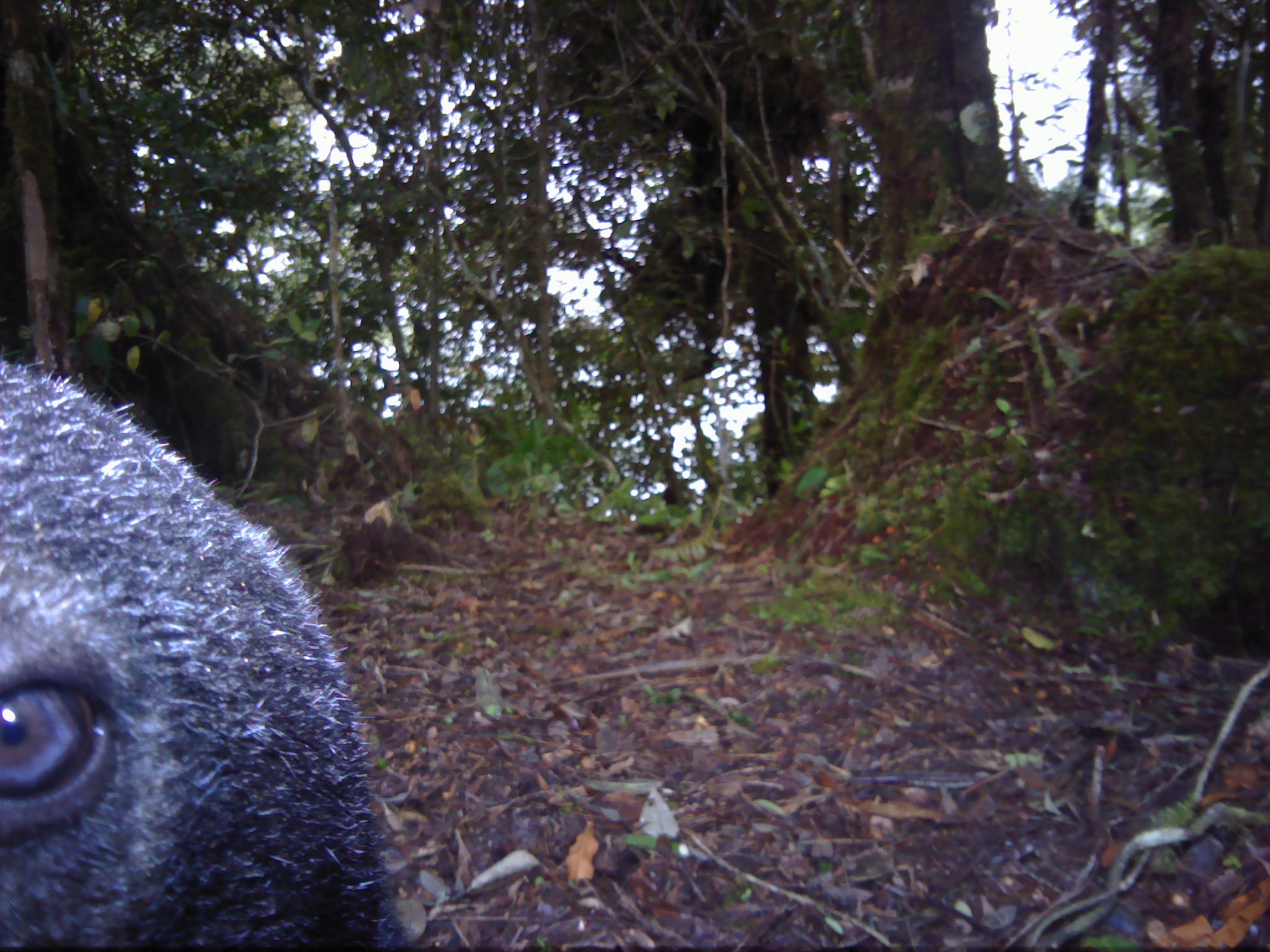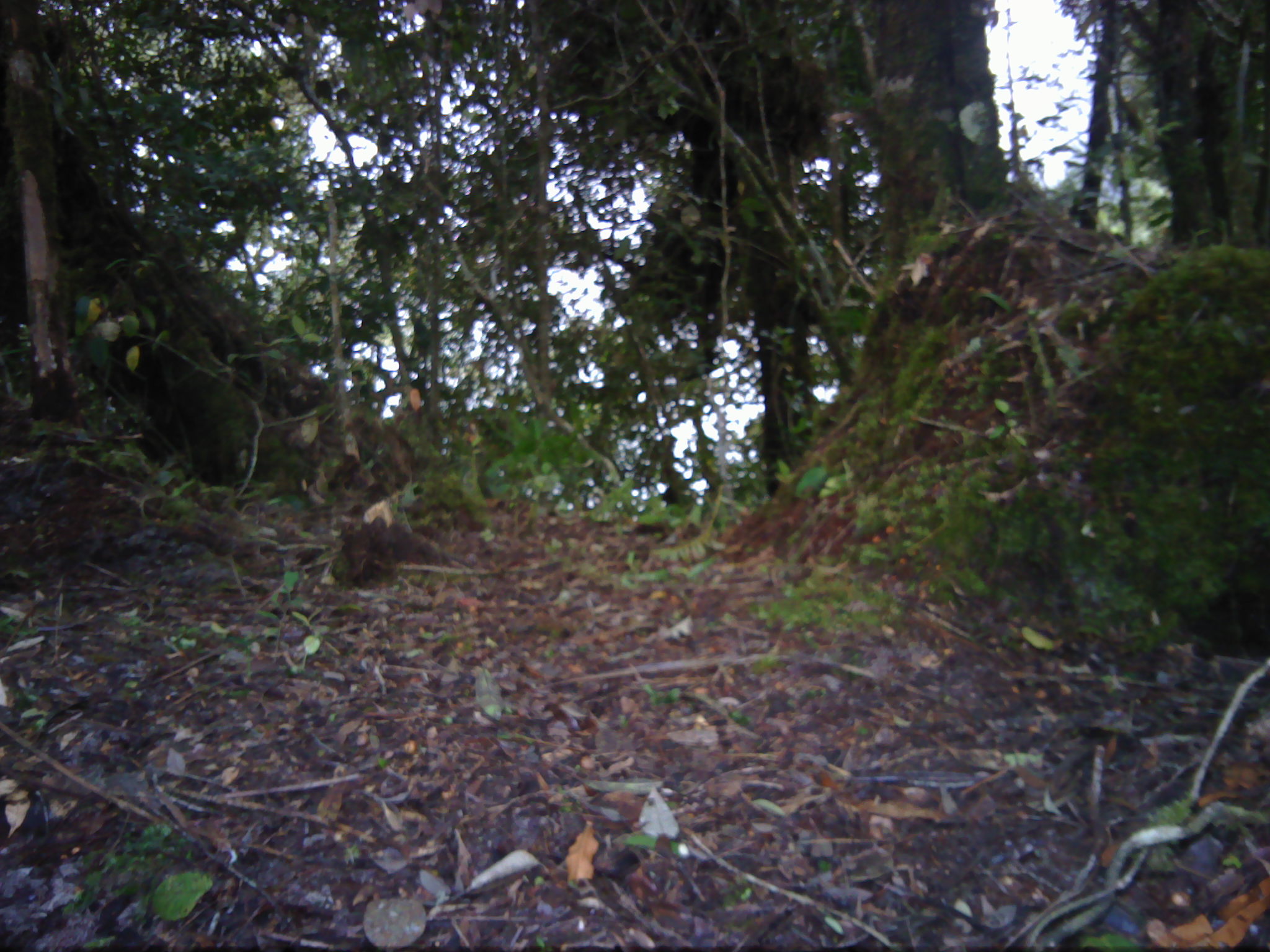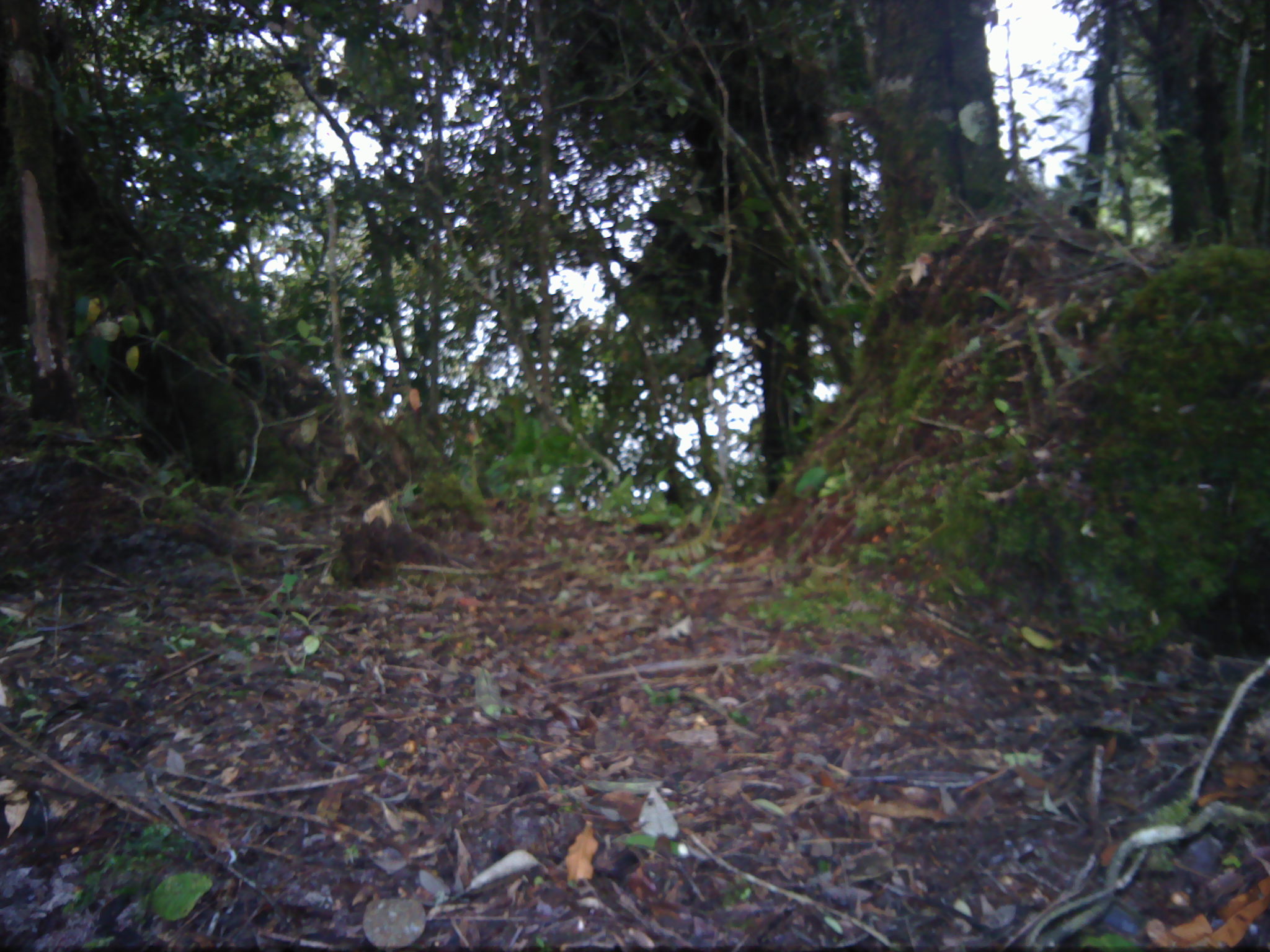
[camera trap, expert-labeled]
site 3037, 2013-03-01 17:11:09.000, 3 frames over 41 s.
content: unidentified animal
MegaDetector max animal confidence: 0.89